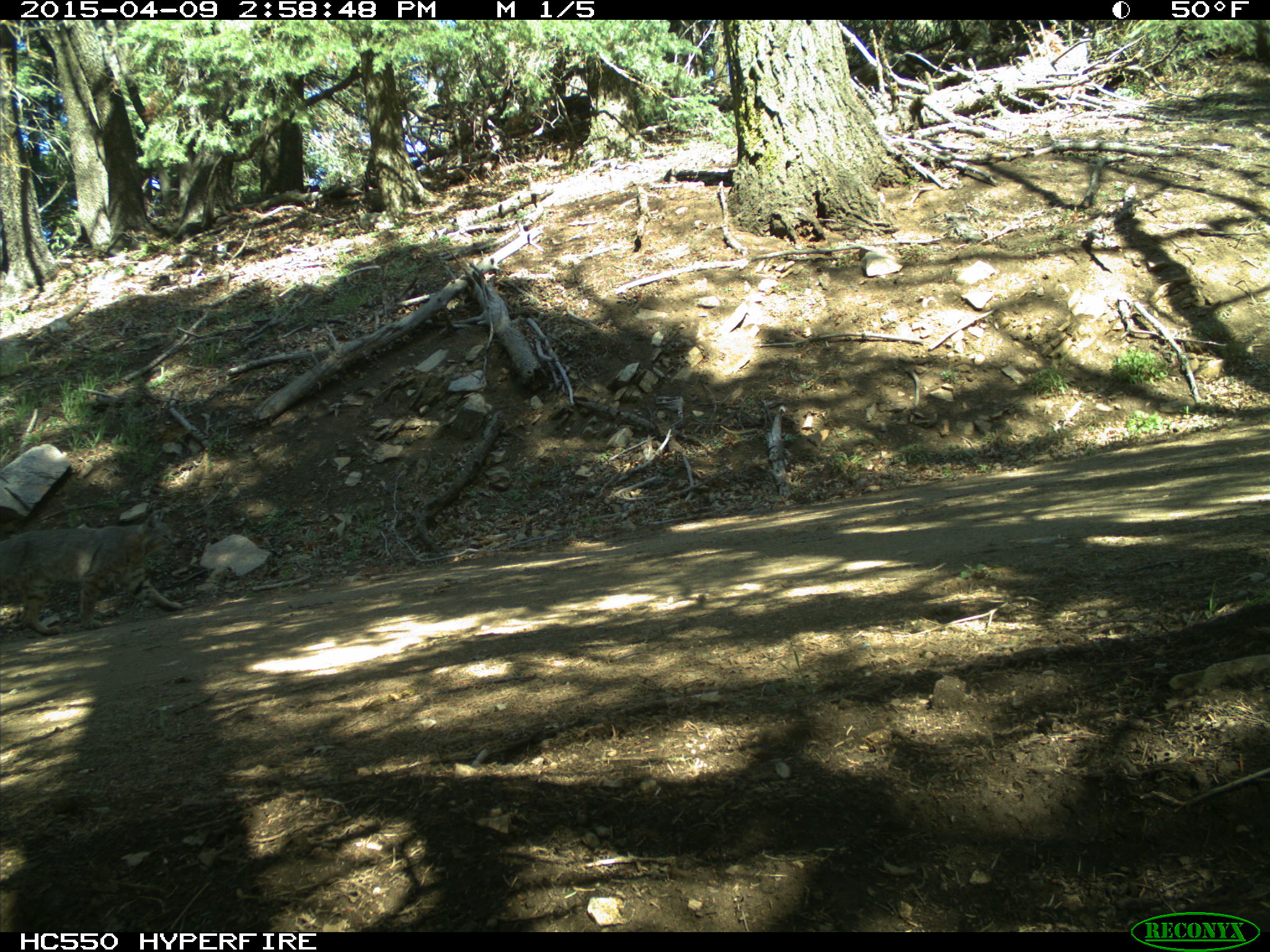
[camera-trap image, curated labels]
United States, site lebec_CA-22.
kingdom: Animalia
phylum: Chordata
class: Mammalia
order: Carnivora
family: Felidae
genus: Lynx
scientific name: Lynx rufus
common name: bobcat